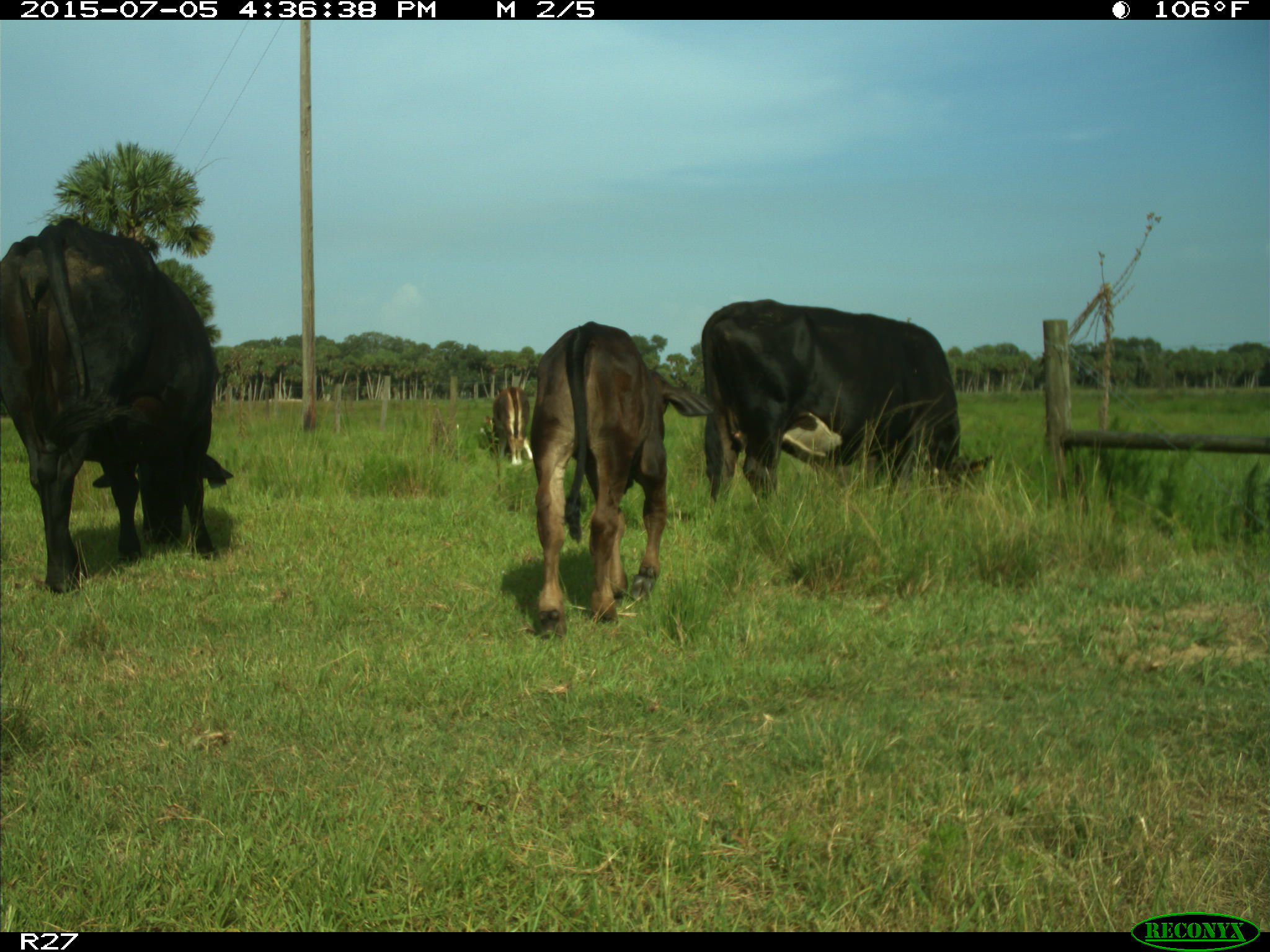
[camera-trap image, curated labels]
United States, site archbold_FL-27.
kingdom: Animalia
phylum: Chordata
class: Mammalia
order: Artiodactyla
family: Bovidae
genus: Bos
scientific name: Bos taurus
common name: domestic cow